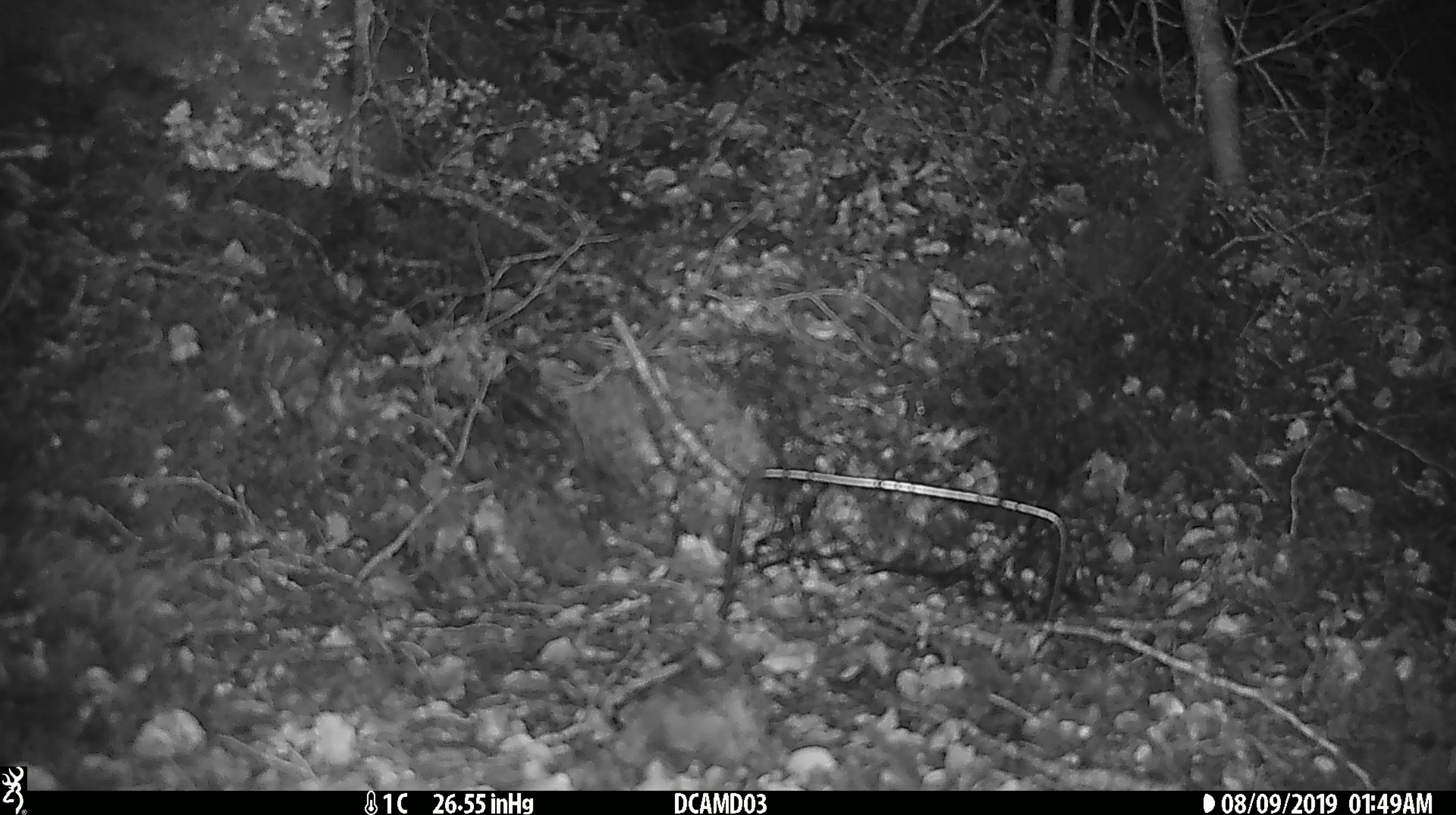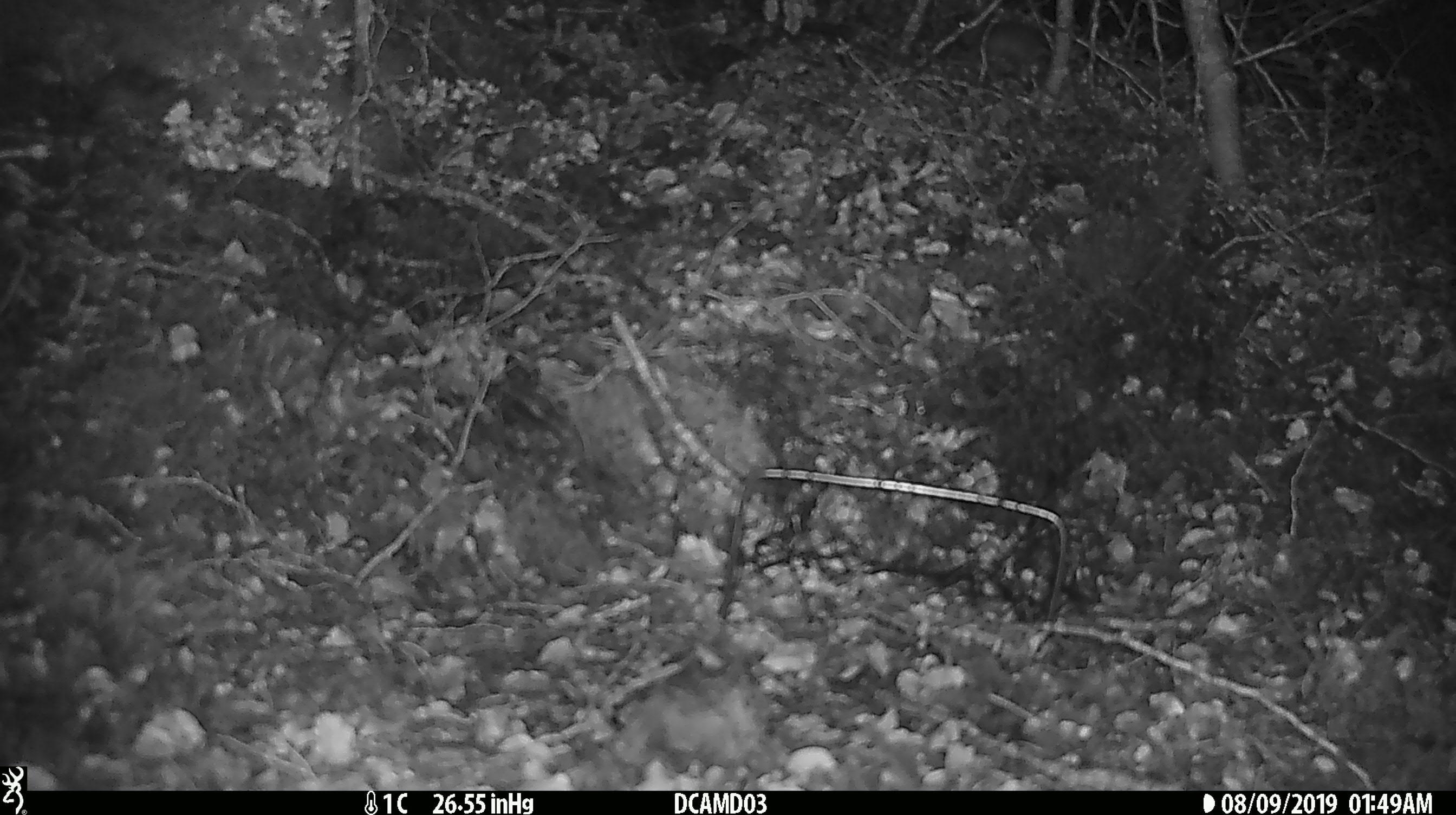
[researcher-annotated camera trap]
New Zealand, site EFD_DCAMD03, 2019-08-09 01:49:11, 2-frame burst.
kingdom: Animalia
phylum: Chordata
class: Mammalia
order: Rodentia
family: Muridae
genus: Mus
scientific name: Mus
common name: mouse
Mouse (Mus).